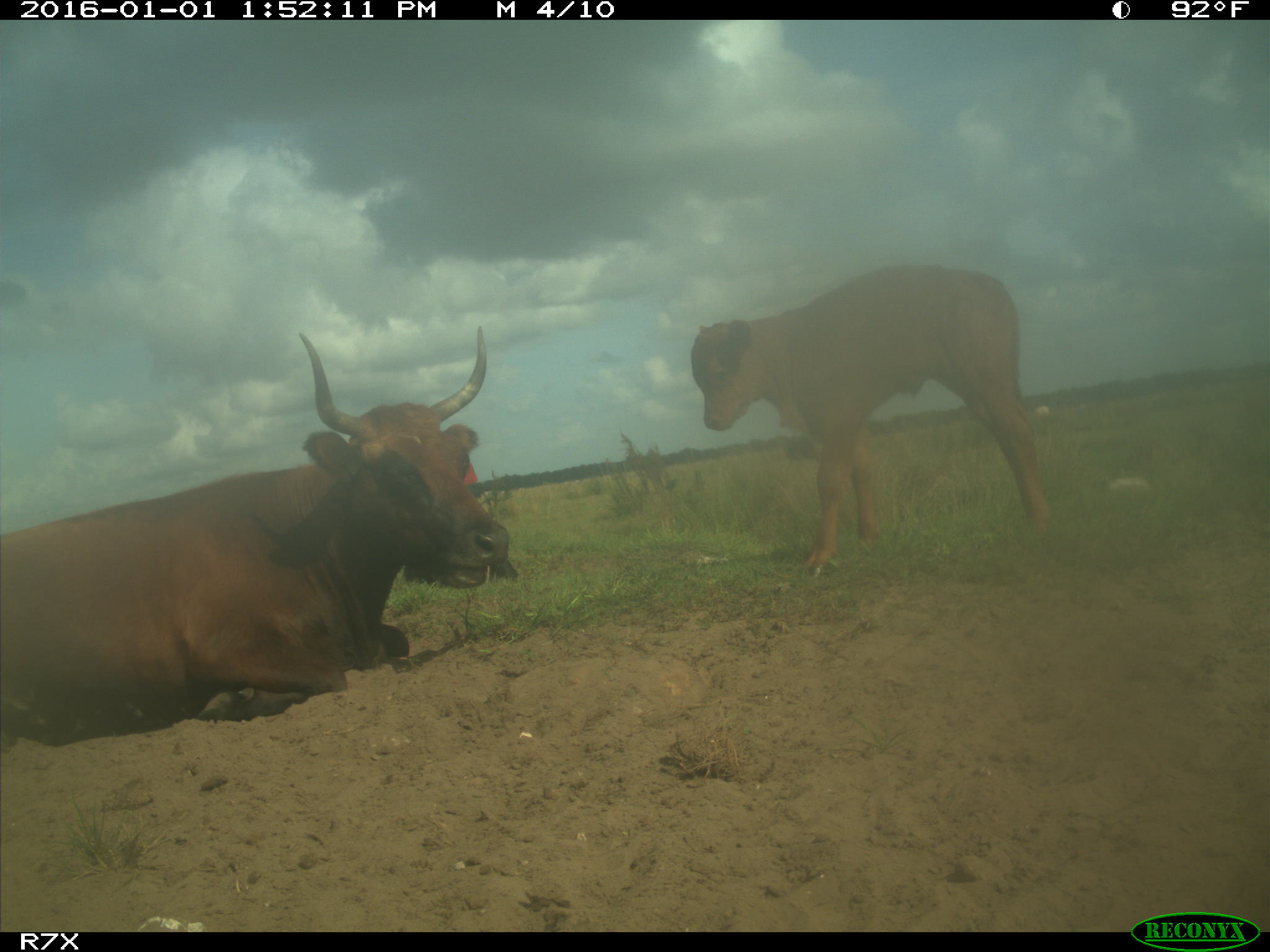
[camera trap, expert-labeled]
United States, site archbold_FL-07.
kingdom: Animalia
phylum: Chordata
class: Mammalia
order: Artiodactyla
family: Bovidae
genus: Bos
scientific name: Bos taurus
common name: domestic cow